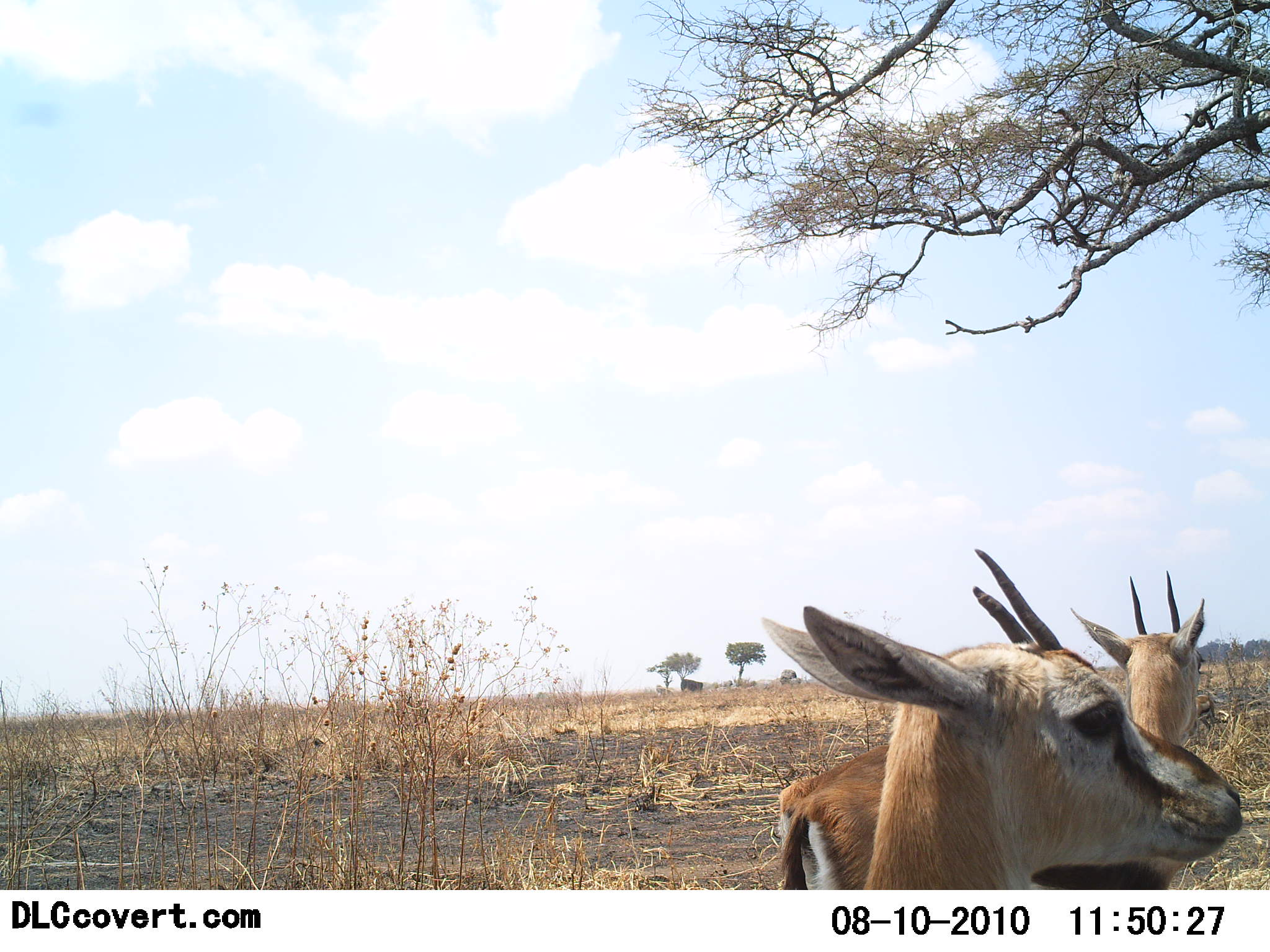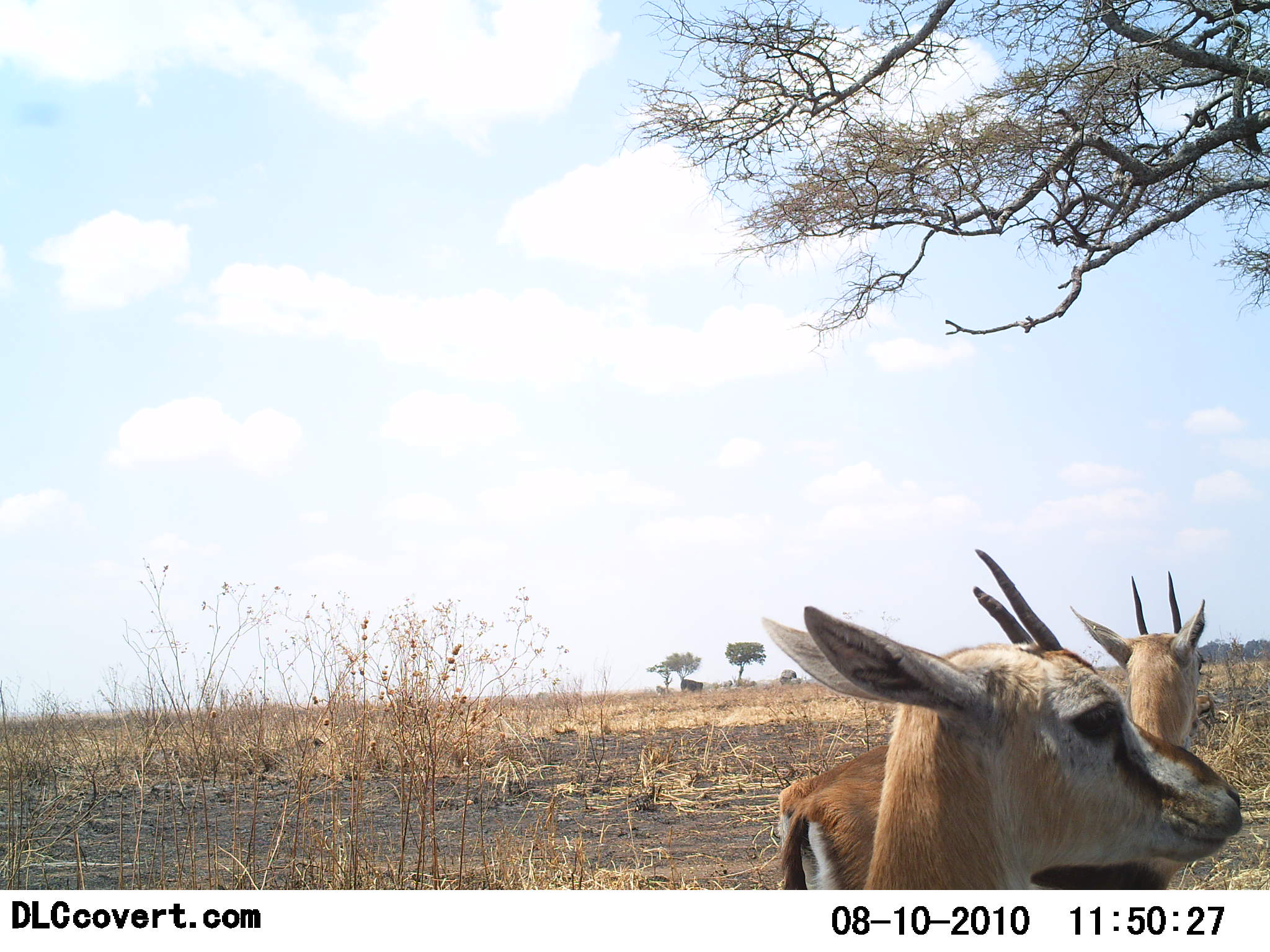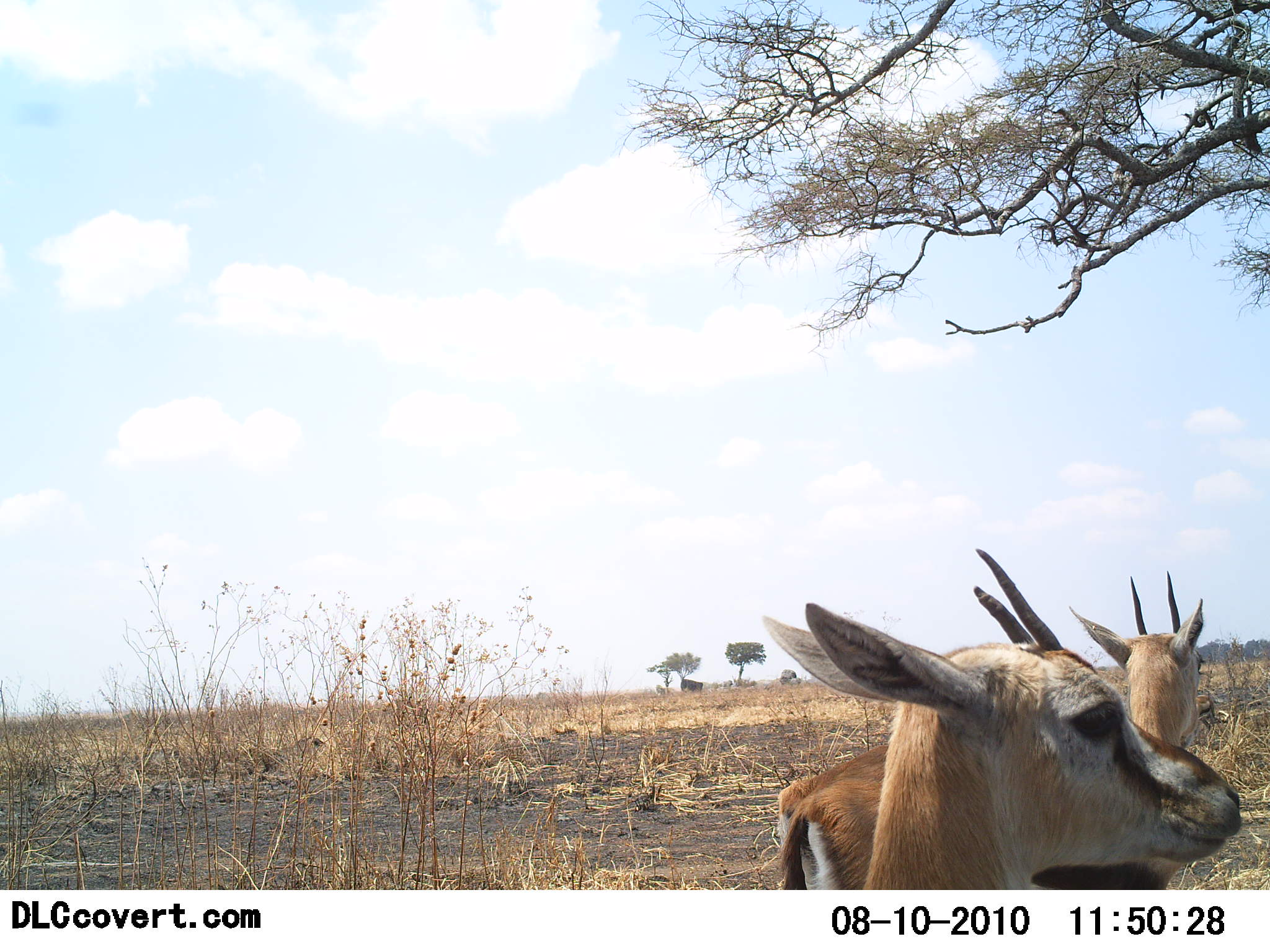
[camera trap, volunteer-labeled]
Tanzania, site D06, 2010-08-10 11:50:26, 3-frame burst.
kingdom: Animalia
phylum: Chordata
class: Mammalia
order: Artiodactyla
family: Bovidae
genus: Eudorcas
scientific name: Eudorcas thomsonii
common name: thomson's gazelle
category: gazellethomsons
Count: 2.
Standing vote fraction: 91%.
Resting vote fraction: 0%.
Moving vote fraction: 9%.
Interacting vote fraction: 0%.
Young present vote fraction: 0%.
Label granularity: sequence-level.